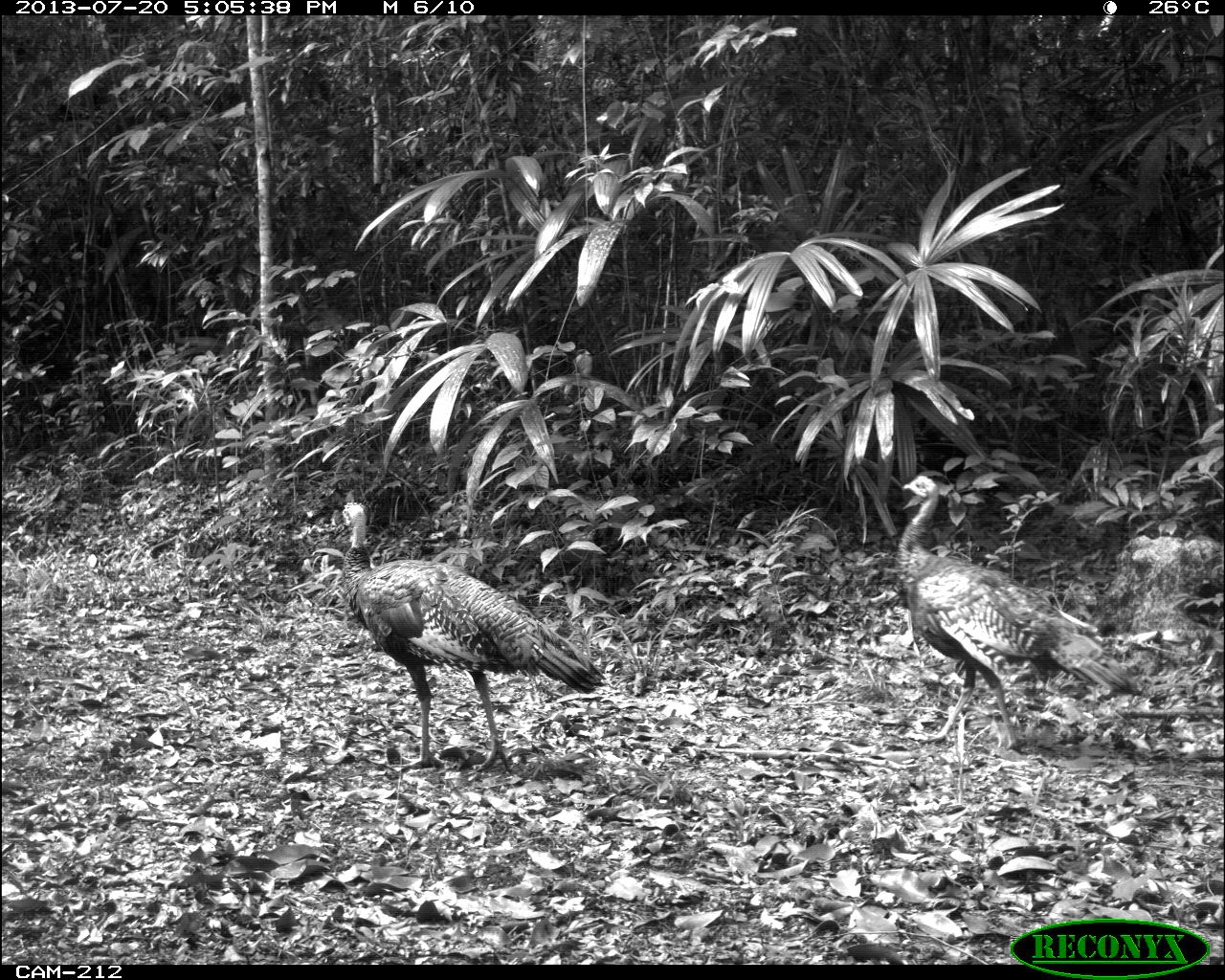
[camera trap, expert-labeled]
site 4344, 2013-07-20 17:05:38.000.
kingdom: Animalia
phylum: Chordata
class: Aves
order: Galliformes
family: Phasianidae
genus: Meleagris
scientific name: Meleagris ocellata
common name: ocellated turkey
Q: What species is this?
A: Meleagris ocellata (ocellated turkey).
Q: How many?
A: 2.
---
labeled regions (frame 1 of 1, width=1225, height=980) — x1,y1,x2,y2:
meleagris ocellata: 329,502,603,773; 895,473,1143,752